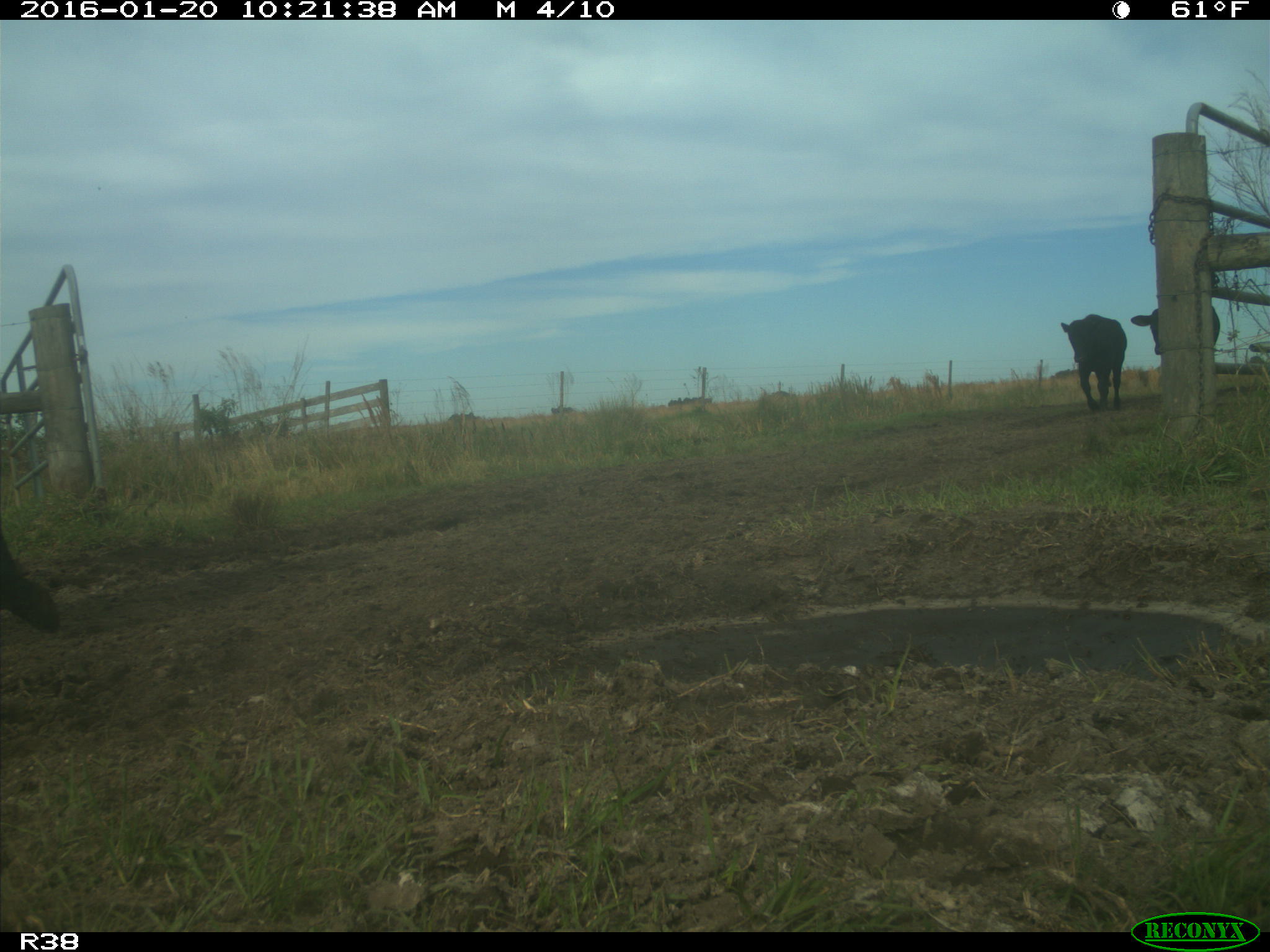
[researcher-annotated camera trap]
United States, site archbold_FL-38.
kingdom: Animalia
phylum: Chordata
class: Mammalia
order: Artiodactyla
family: Bovidae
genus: Bos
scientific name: Bos taurus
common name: domestic cow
Bos taurus (domestic cow).